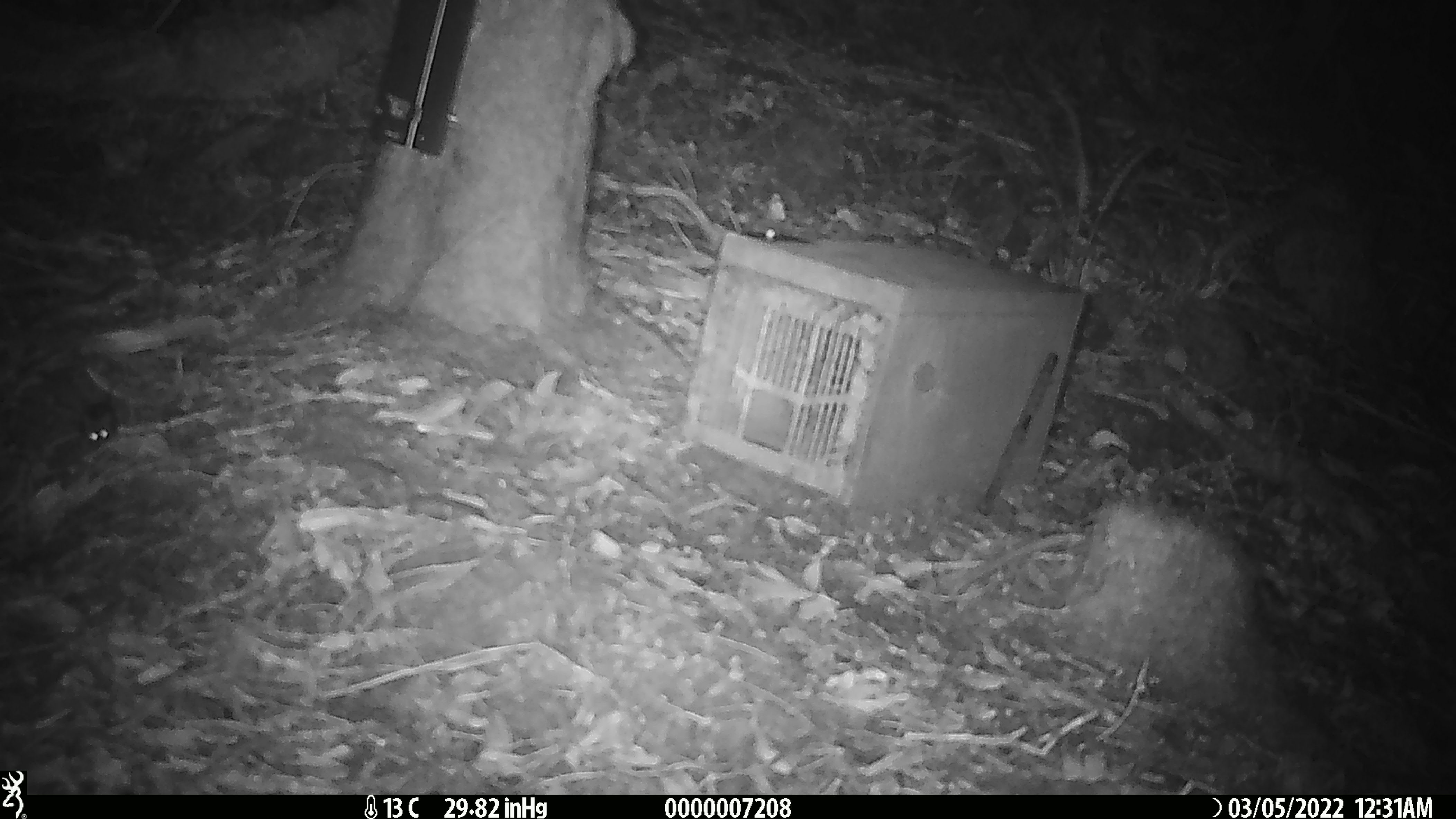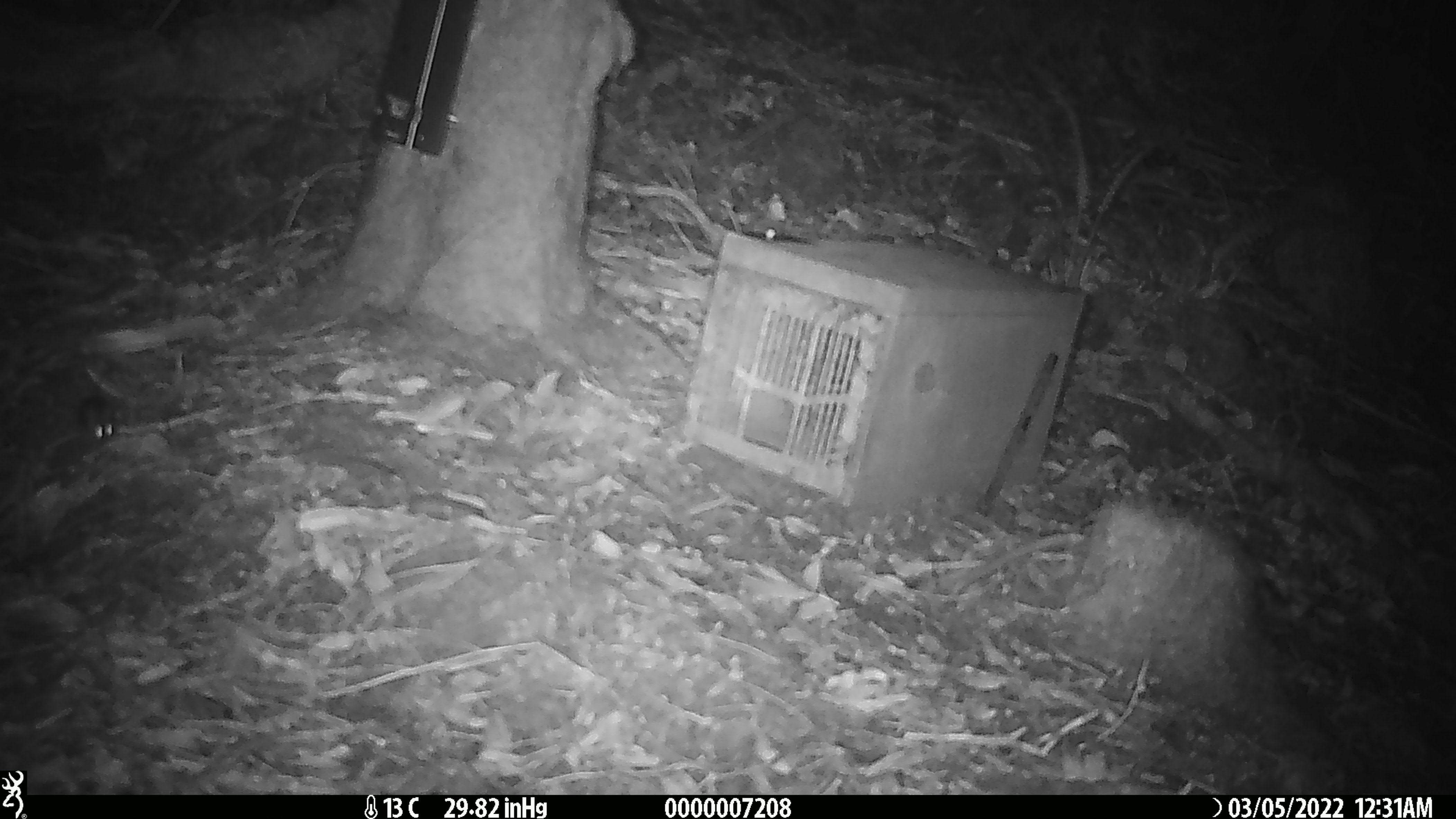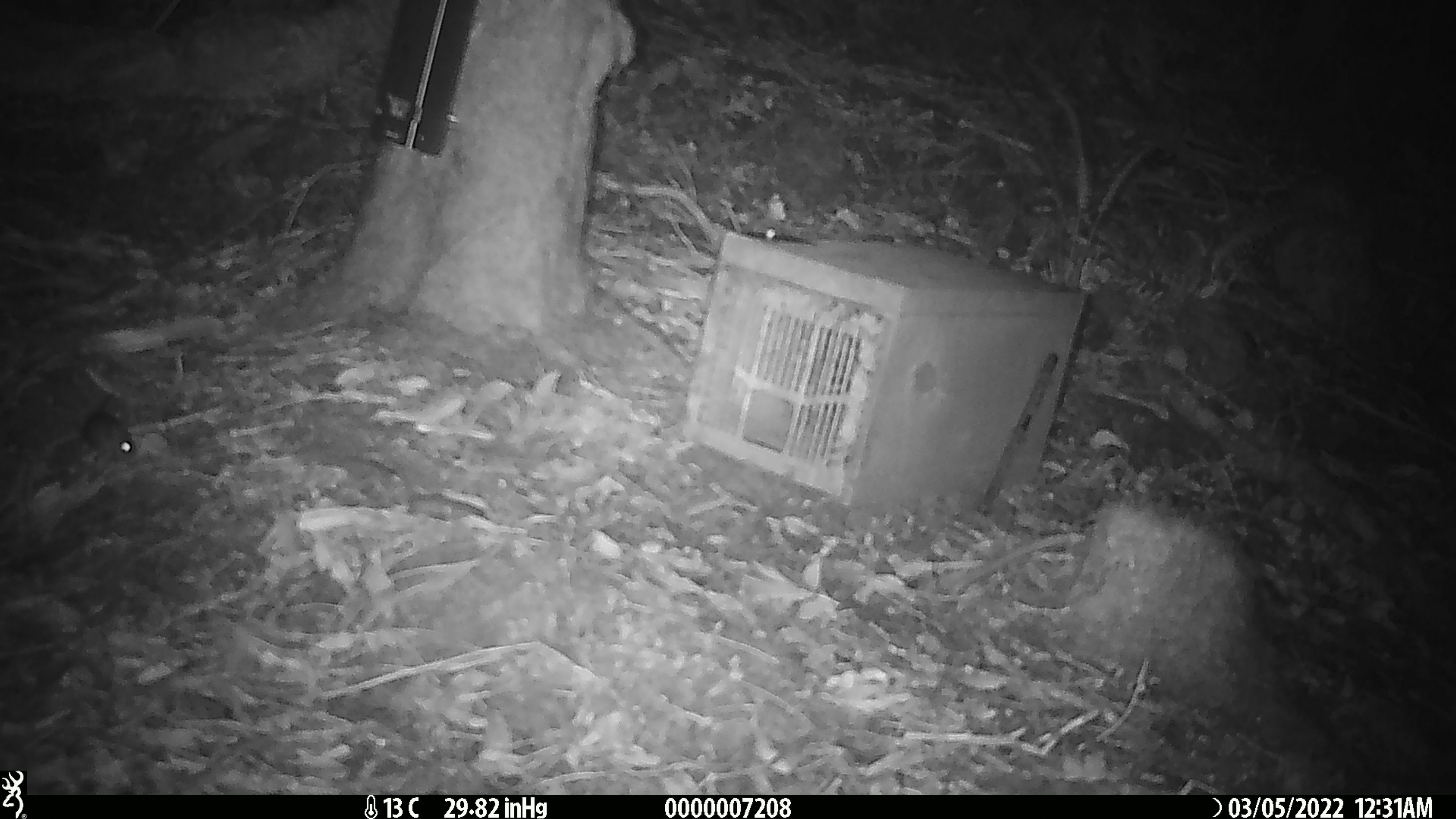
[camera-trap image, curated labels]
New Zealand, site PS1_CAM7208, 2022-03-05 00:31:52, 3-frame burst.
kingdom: Animalia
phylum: Chordata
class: Mammalia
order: Rodentia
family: Muridae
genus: Mus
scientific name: Mus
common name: mouse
Mouse (Mus).